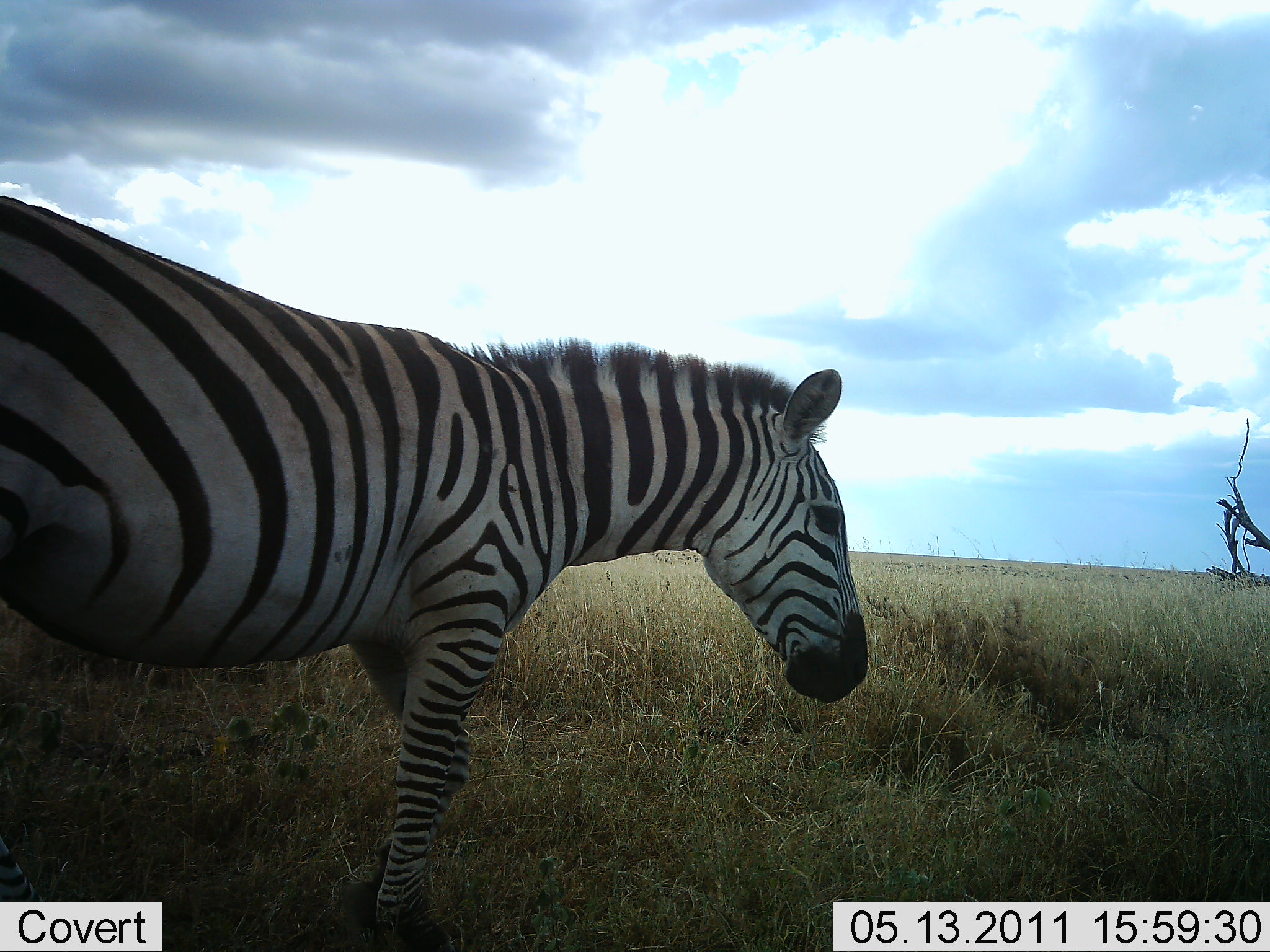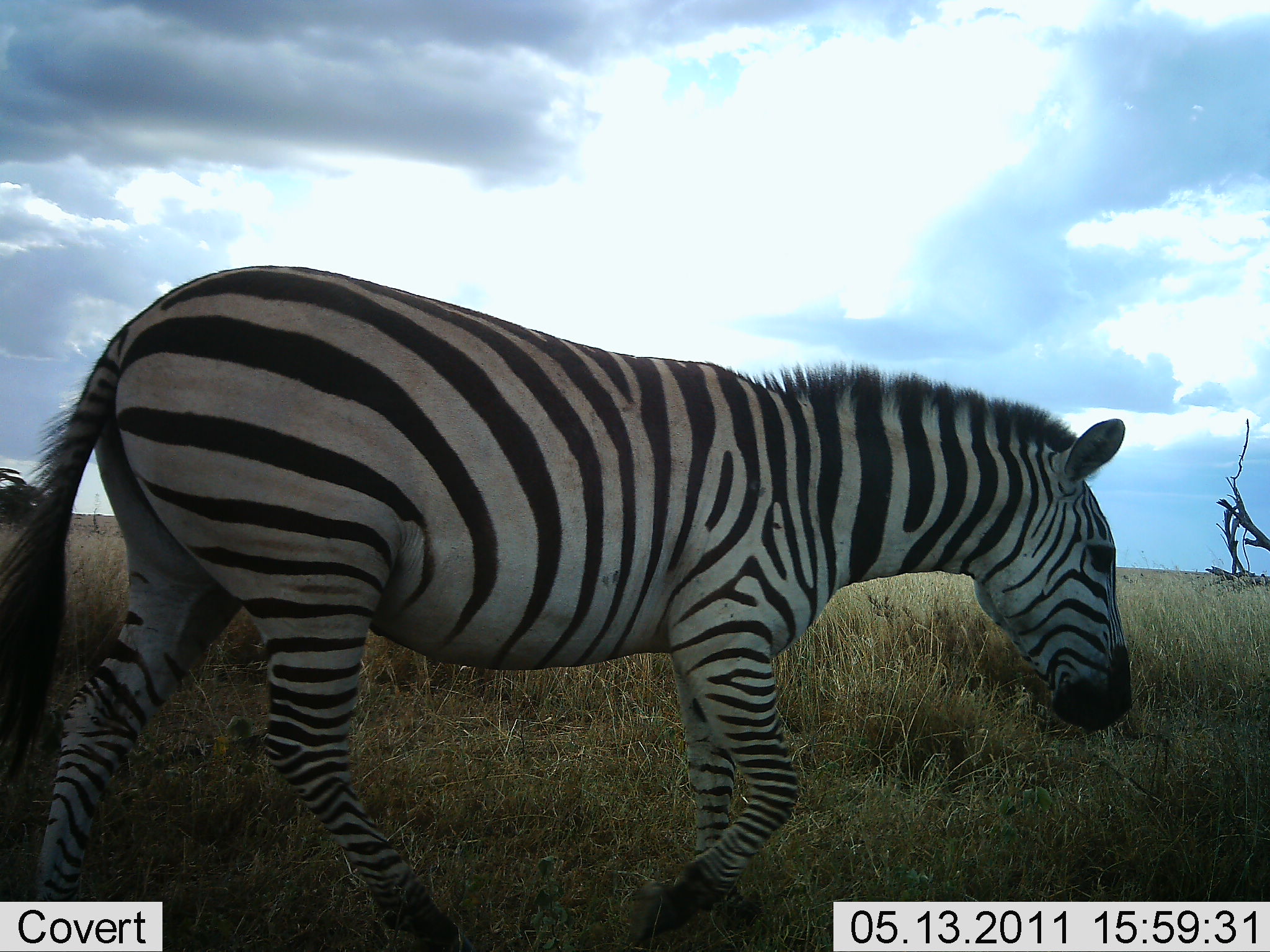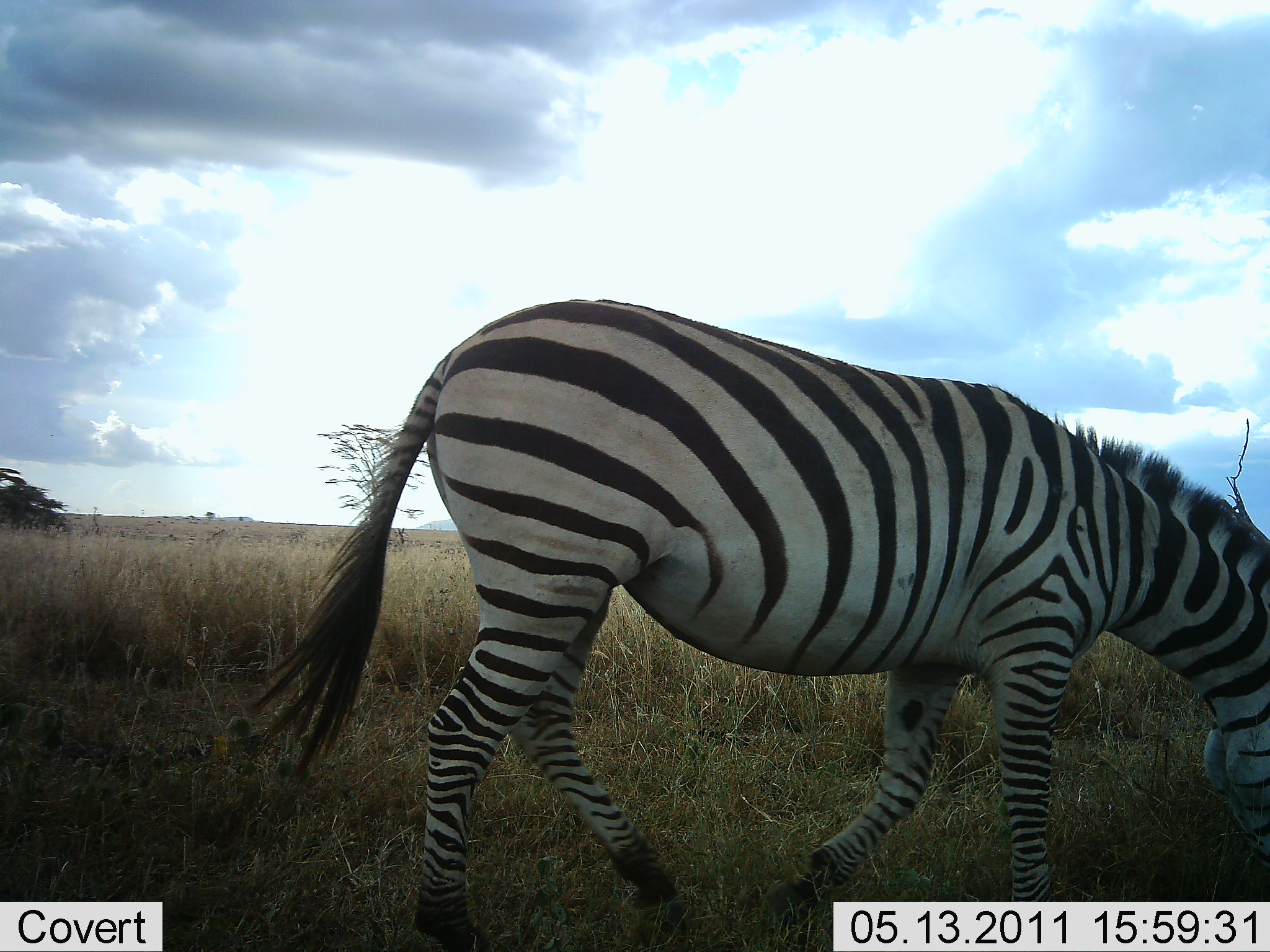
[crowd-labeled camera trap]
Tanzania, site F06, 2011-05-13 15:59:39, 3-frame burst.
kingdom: Animalia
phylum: Chordata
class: Mammalia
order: Perissodactyla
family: Equidae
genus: Equus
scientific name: Equus quagga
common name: plains zebra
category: zebra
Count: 1.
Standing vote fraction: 10%.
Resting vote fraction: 0%.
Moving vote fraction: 90%.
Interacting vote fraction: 0%.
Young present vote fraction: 0%.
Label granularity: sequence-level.